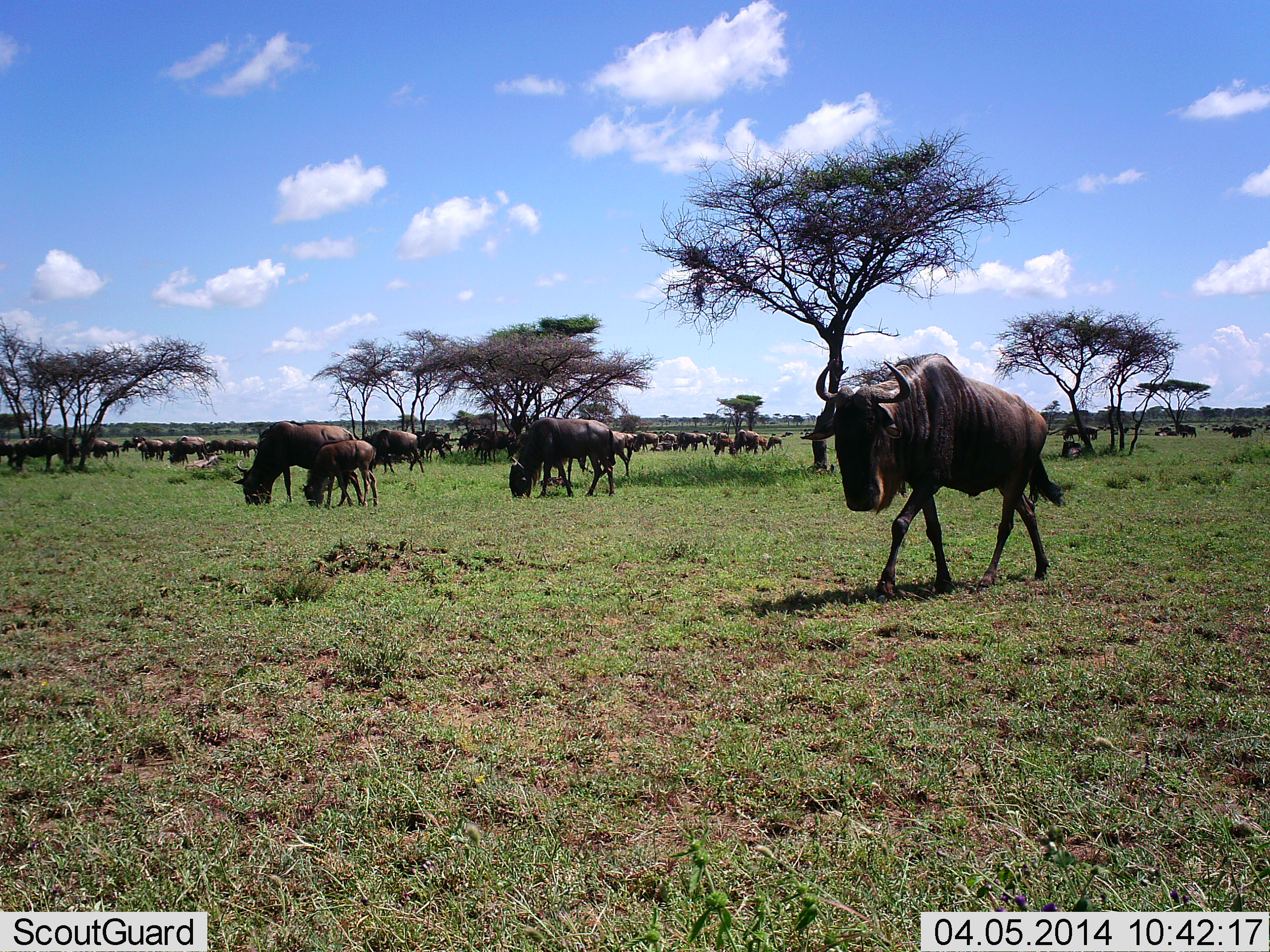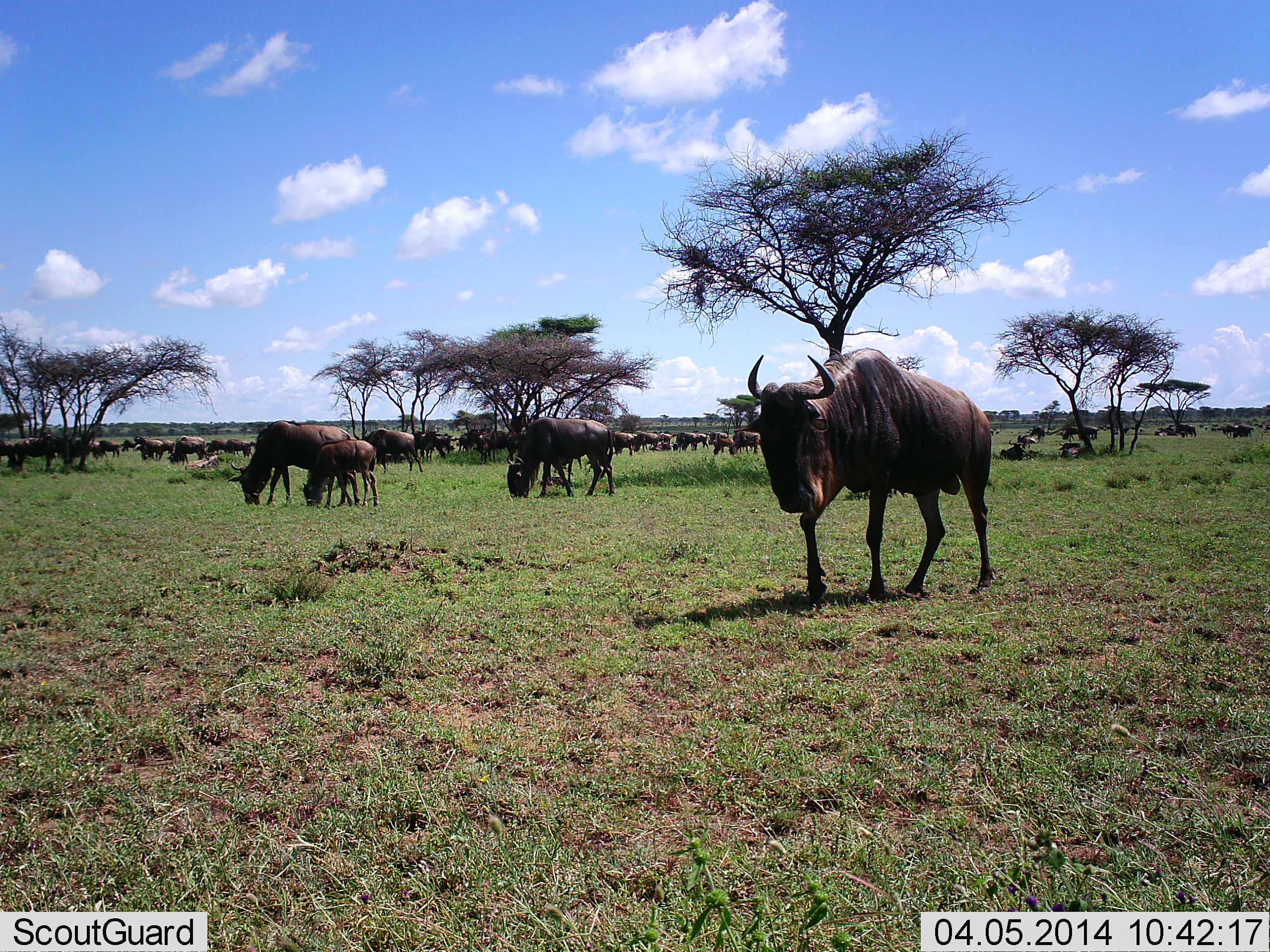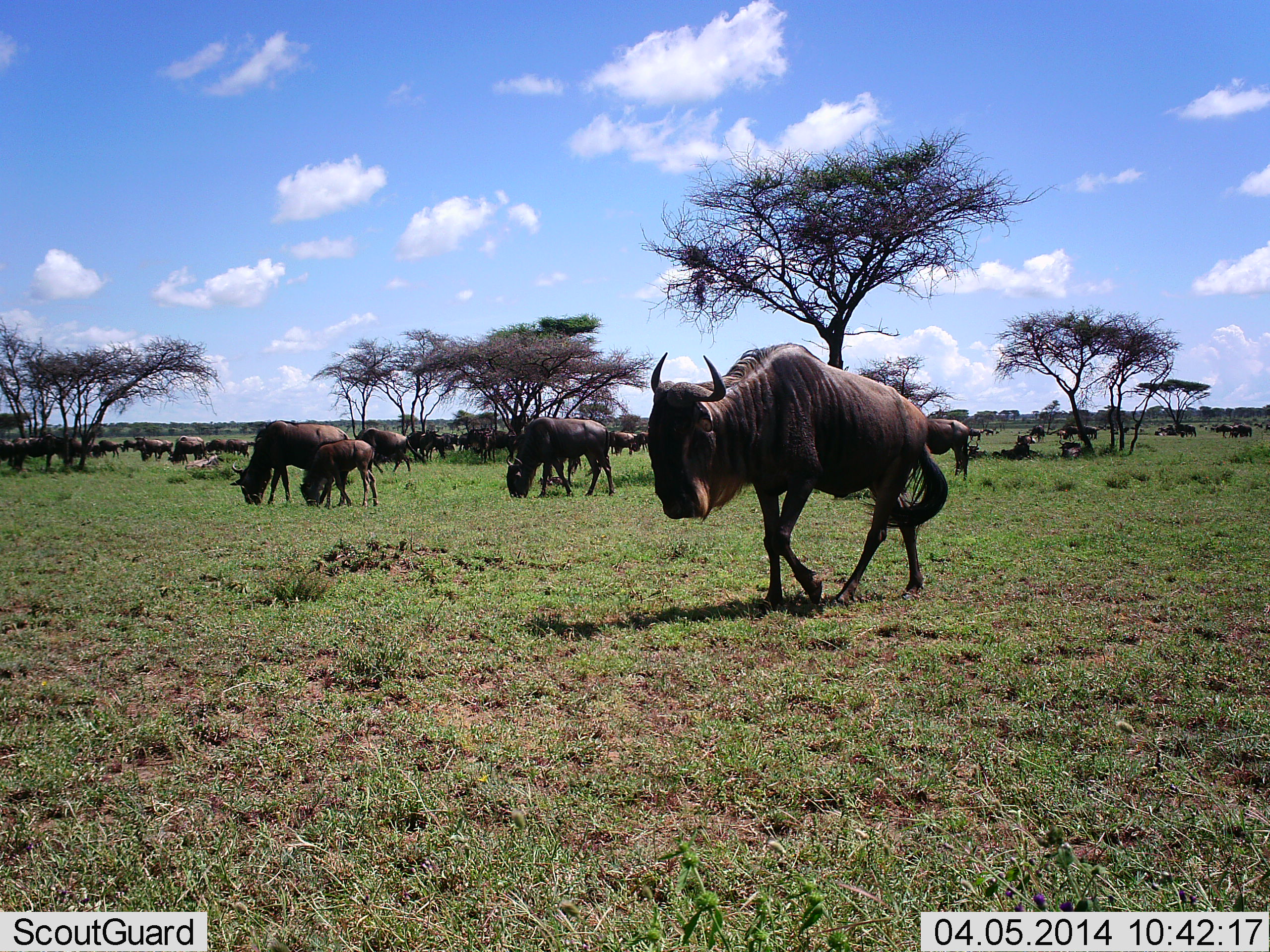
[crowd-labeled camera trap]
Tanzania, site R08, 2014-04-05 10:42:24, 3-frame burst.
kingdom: Animalia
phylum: Chordata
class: Mammalia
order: Artiodactyla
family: Bovidae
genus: Connochaetes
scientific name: Connochaetes taurinus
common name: blue wildebeest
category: wildebeest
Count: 11-50.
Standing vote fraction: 58%.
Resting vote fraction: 44%.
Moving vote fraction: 78%.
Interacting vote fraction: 17%.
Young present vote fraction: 31%.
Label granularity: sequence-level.